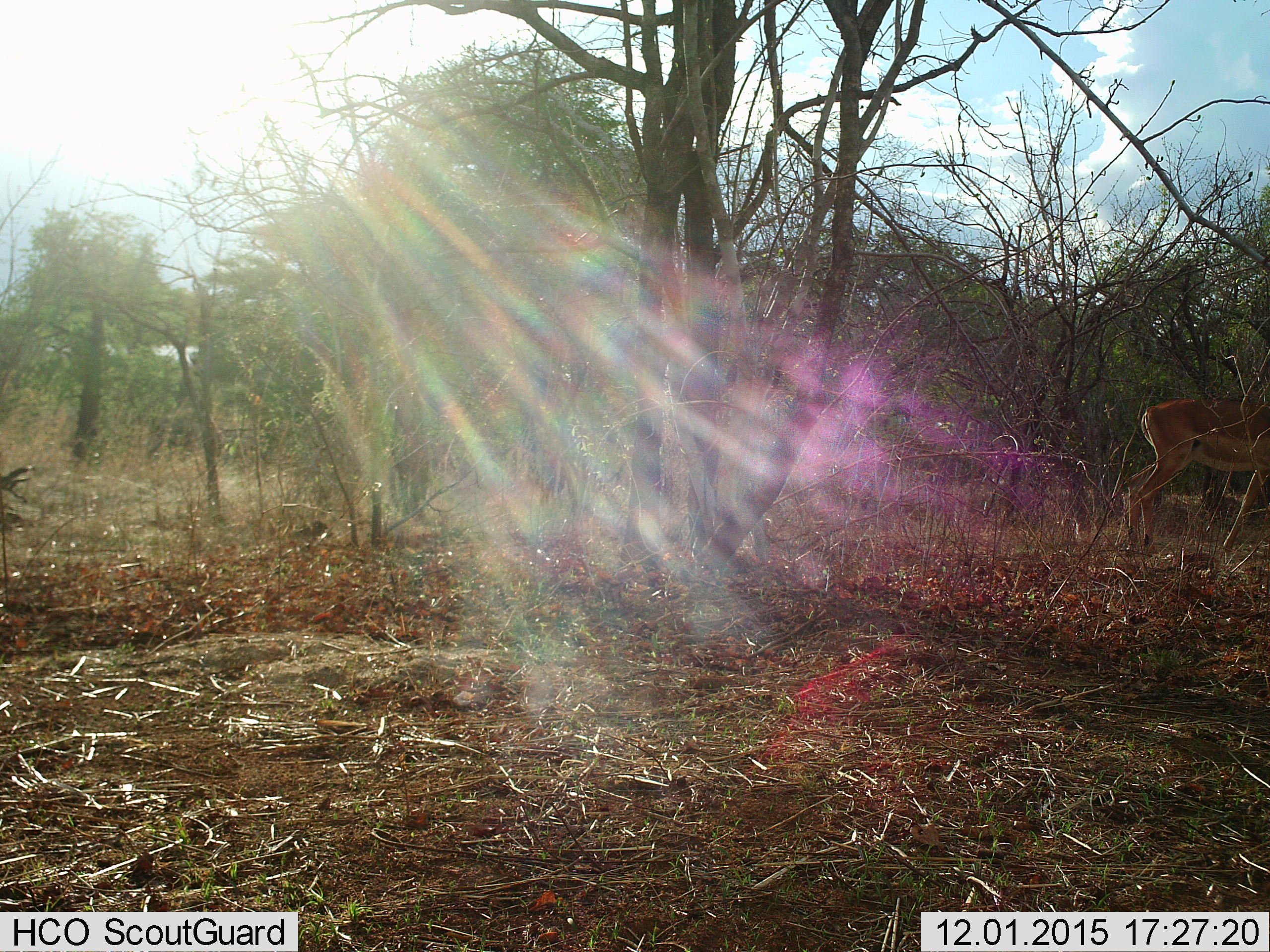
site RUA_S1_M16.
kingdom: Animalia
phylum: Chordata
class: Mammalia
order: Artiodactyla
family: Bovidae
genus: Aepyceros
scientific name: Aepyceros melampus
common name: impala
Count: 1.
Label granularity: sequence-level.